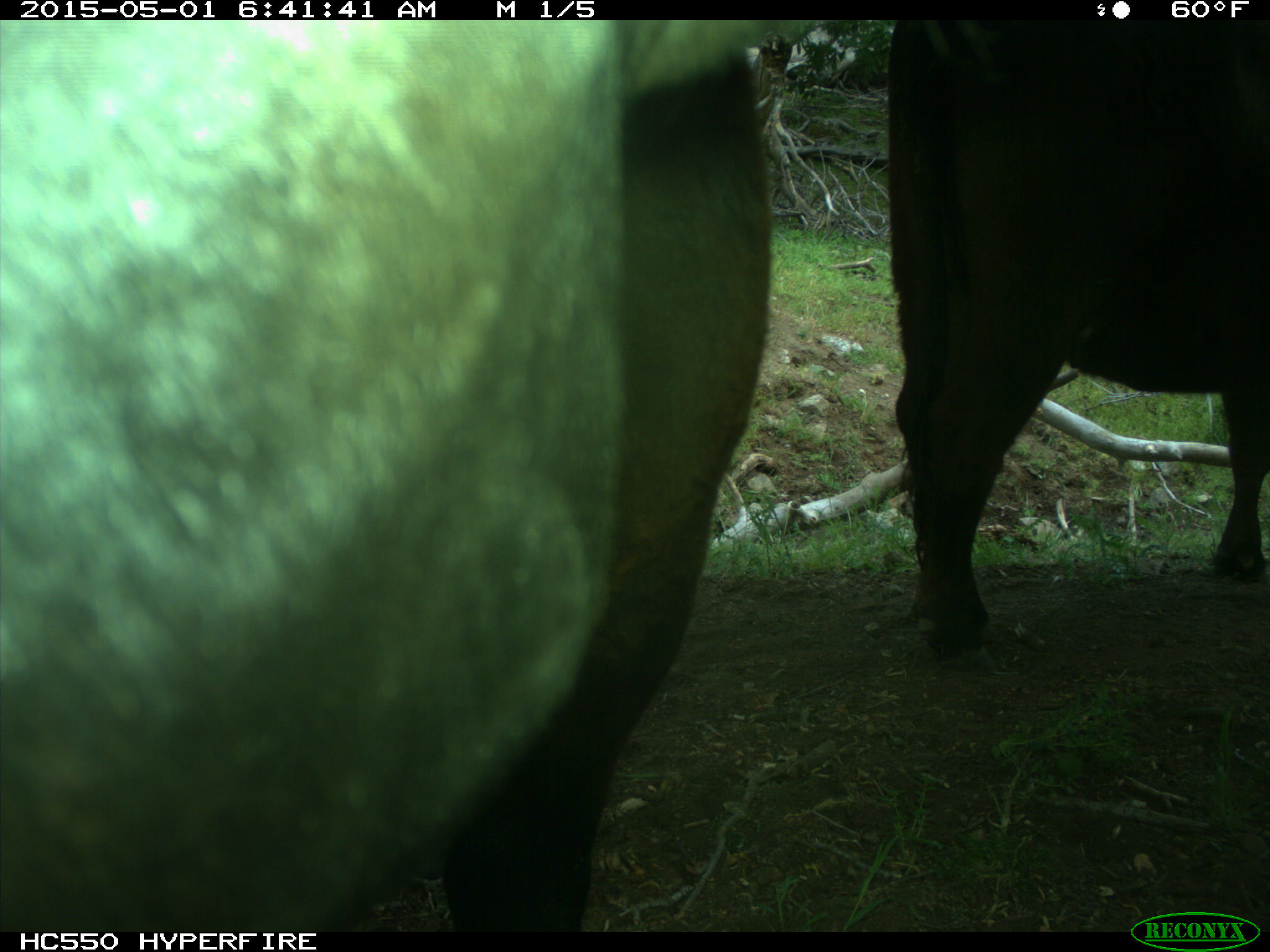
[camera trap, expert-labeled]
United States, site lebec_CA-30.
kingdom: Animalia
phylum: Chordata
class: Mammalia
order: Artiodactyla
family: Bovidae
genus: Bos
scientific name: Bos taurus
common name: domestic cow